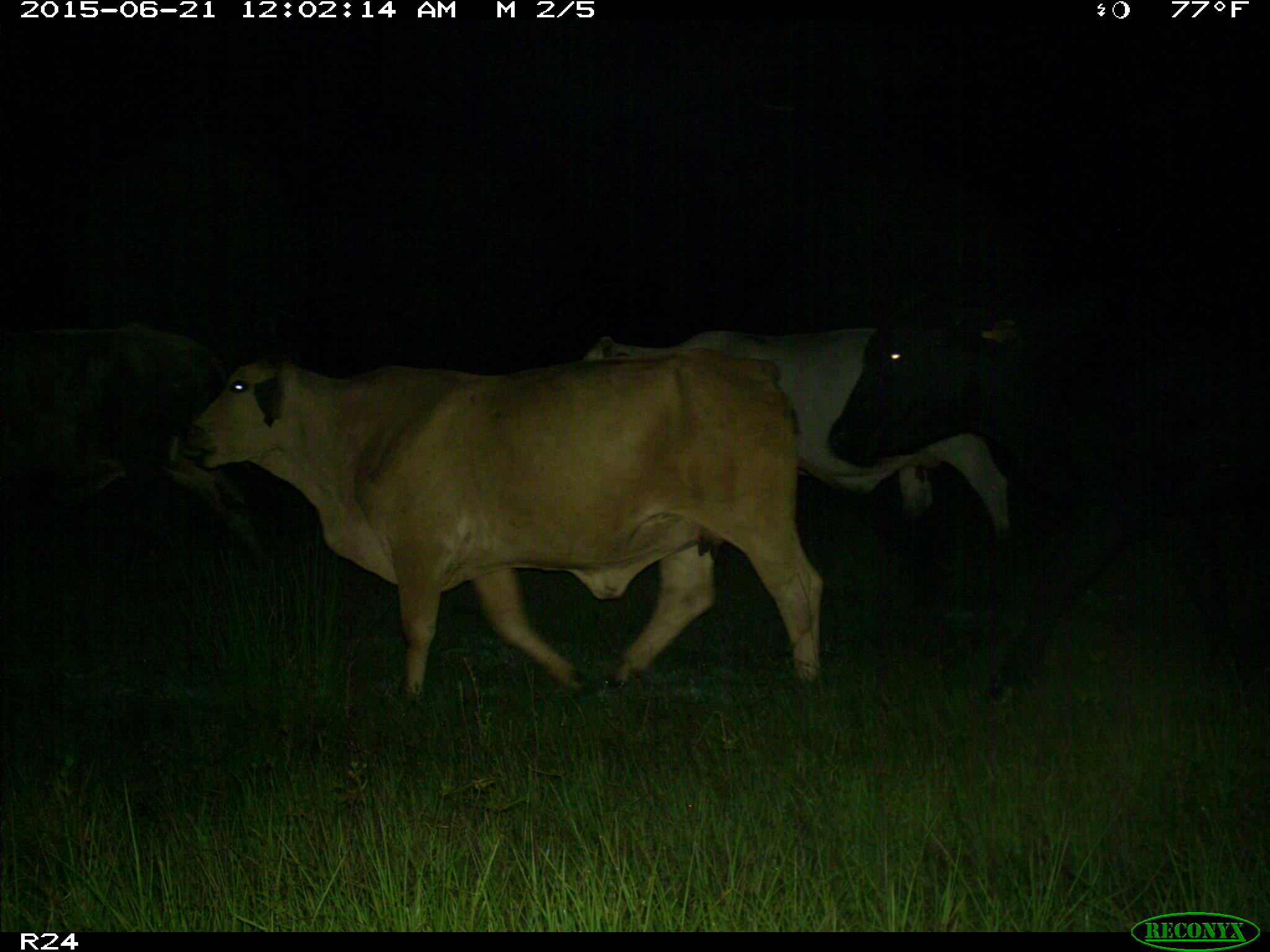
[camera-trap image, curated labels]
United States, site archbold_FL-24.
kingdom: Animalia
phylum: Chordata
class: Mammalia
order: Artiodactyla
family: Bovidae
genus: Bos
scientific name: Bos taurus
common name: domestic cow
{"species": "Bos taurus (domestic cow)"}